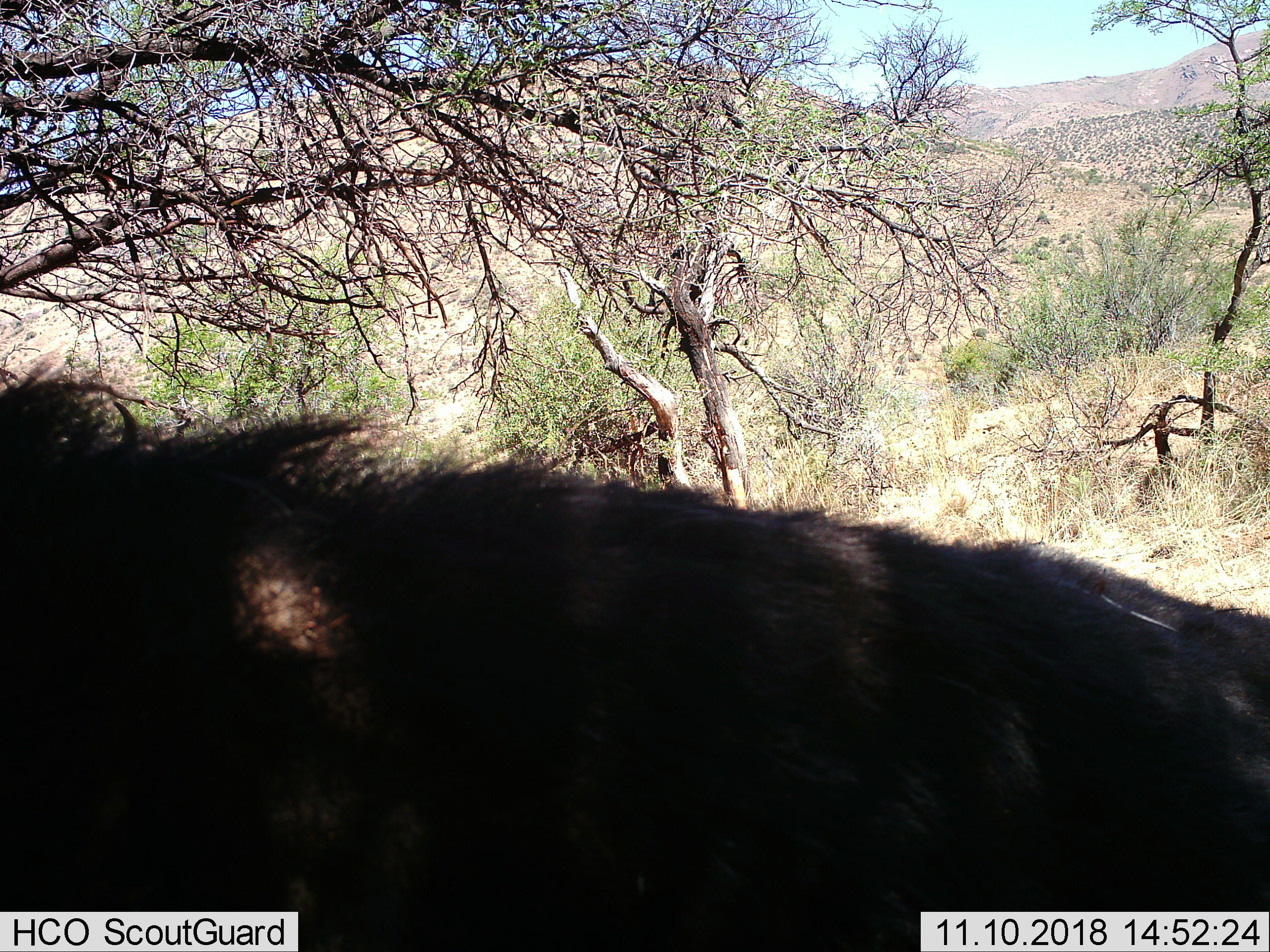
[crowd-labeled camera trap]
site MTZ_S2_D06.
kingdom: Animalia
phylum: Chordata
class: Mammalia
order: Artiodactyla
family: Bovidae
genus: Syncerus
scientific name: Syncerus caffer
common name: african buffalo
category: buffalo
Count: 1.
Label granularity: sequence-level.